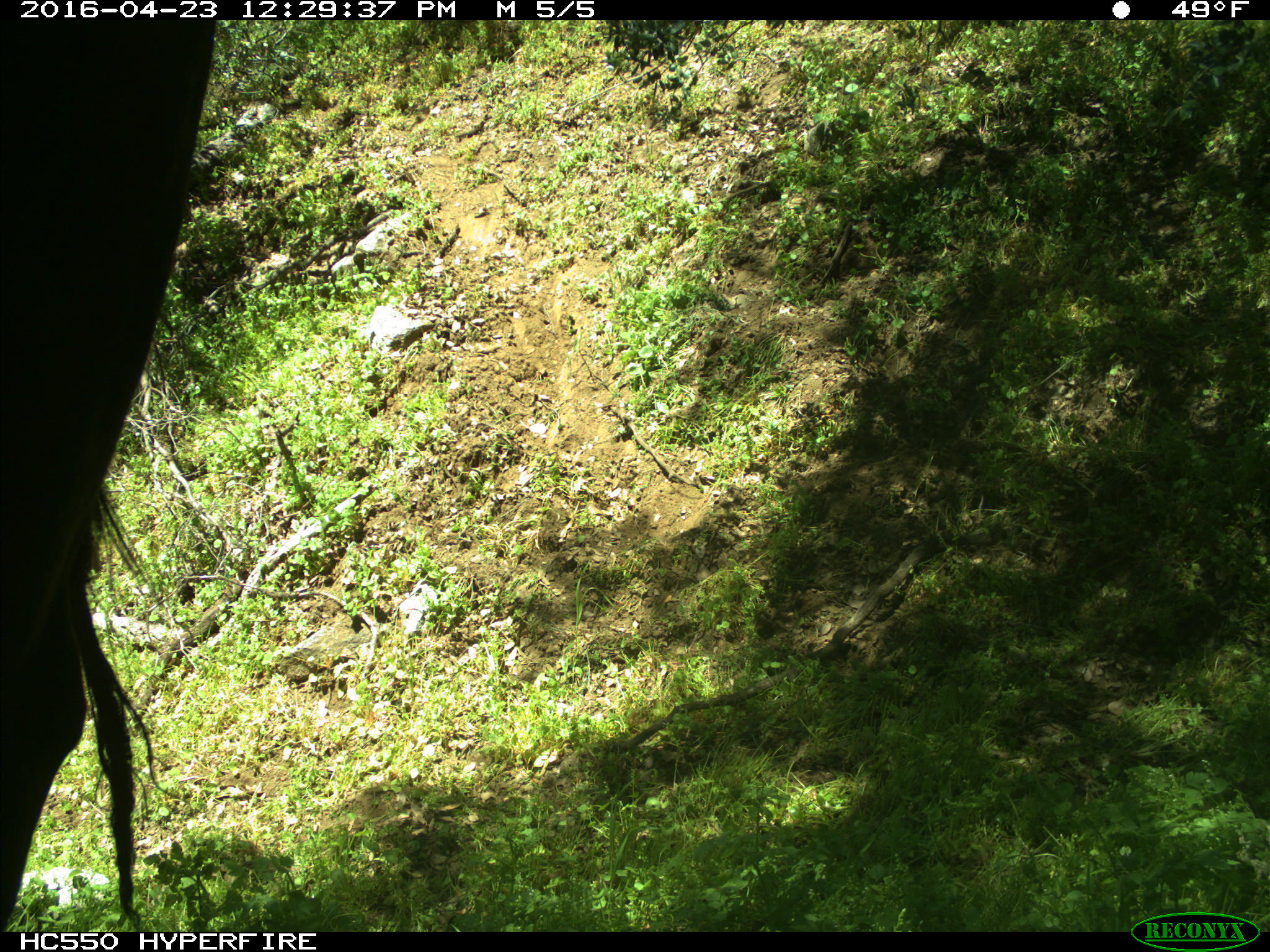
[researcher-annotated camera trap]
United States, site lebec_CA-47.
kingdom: Animalia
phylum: Chordata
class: Mammalia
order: Artiodactyla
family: Bovidae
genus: Bos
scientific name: Bos taurus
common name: domestic cow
Bos taurus (domestic cow).